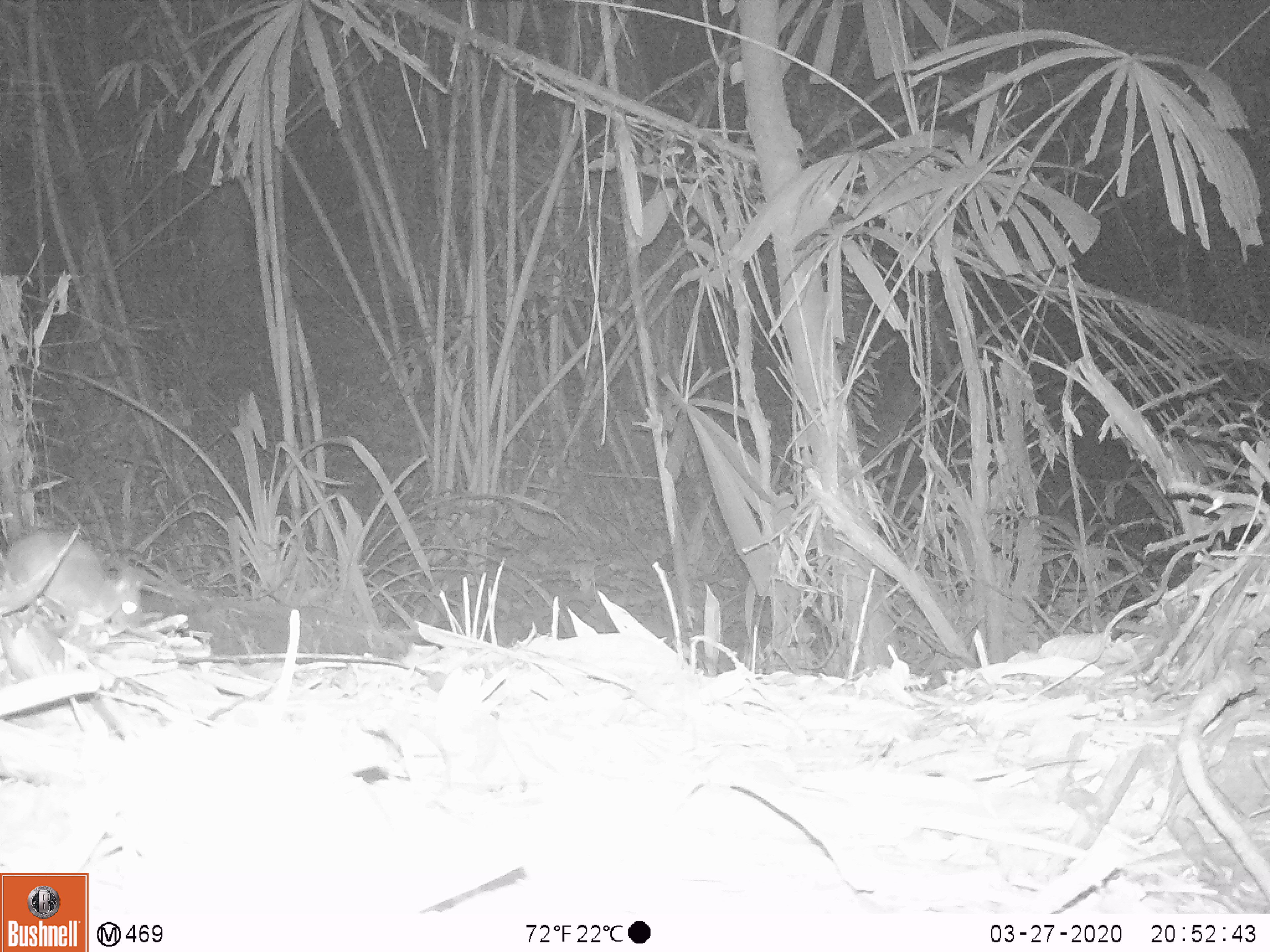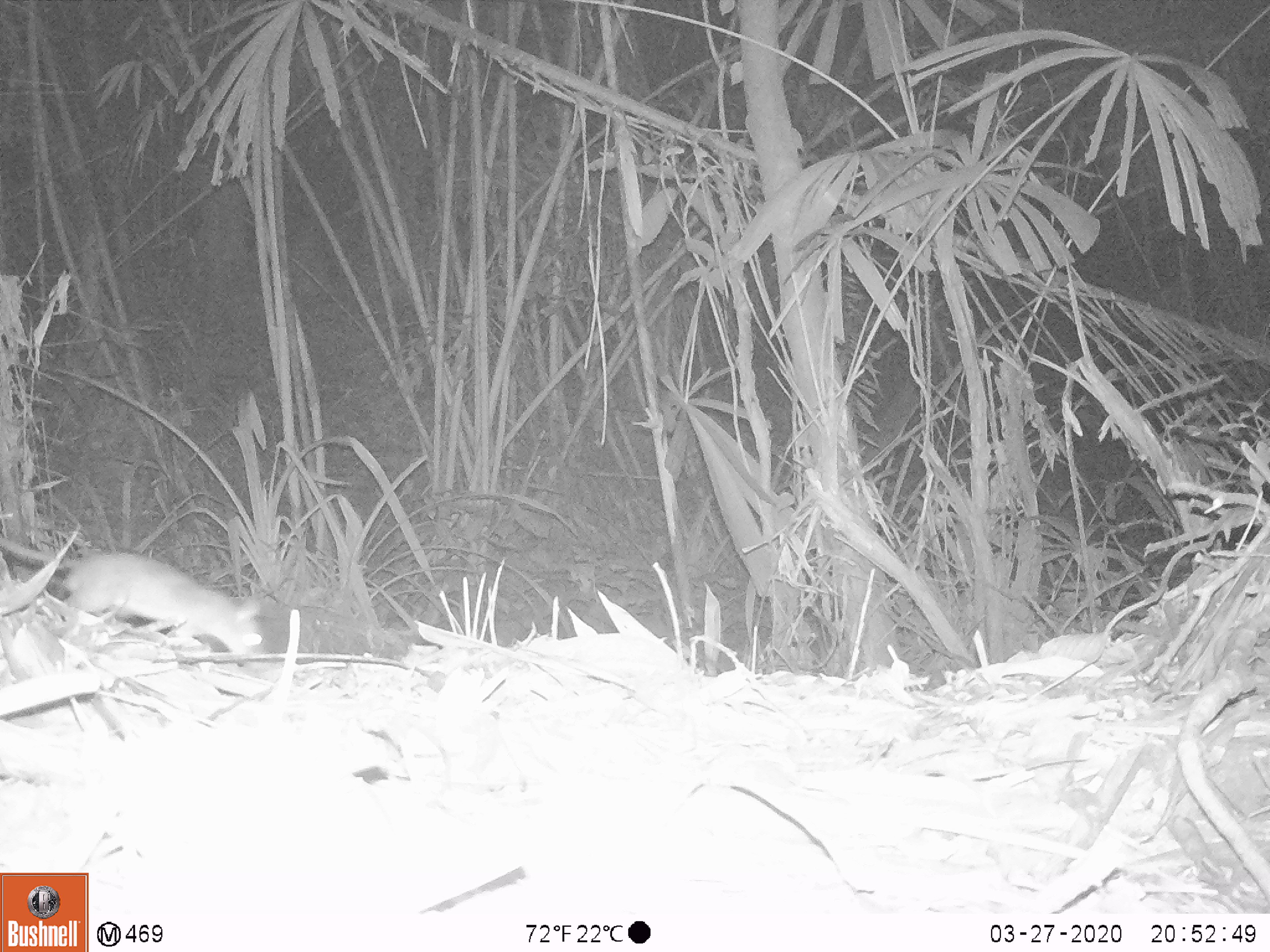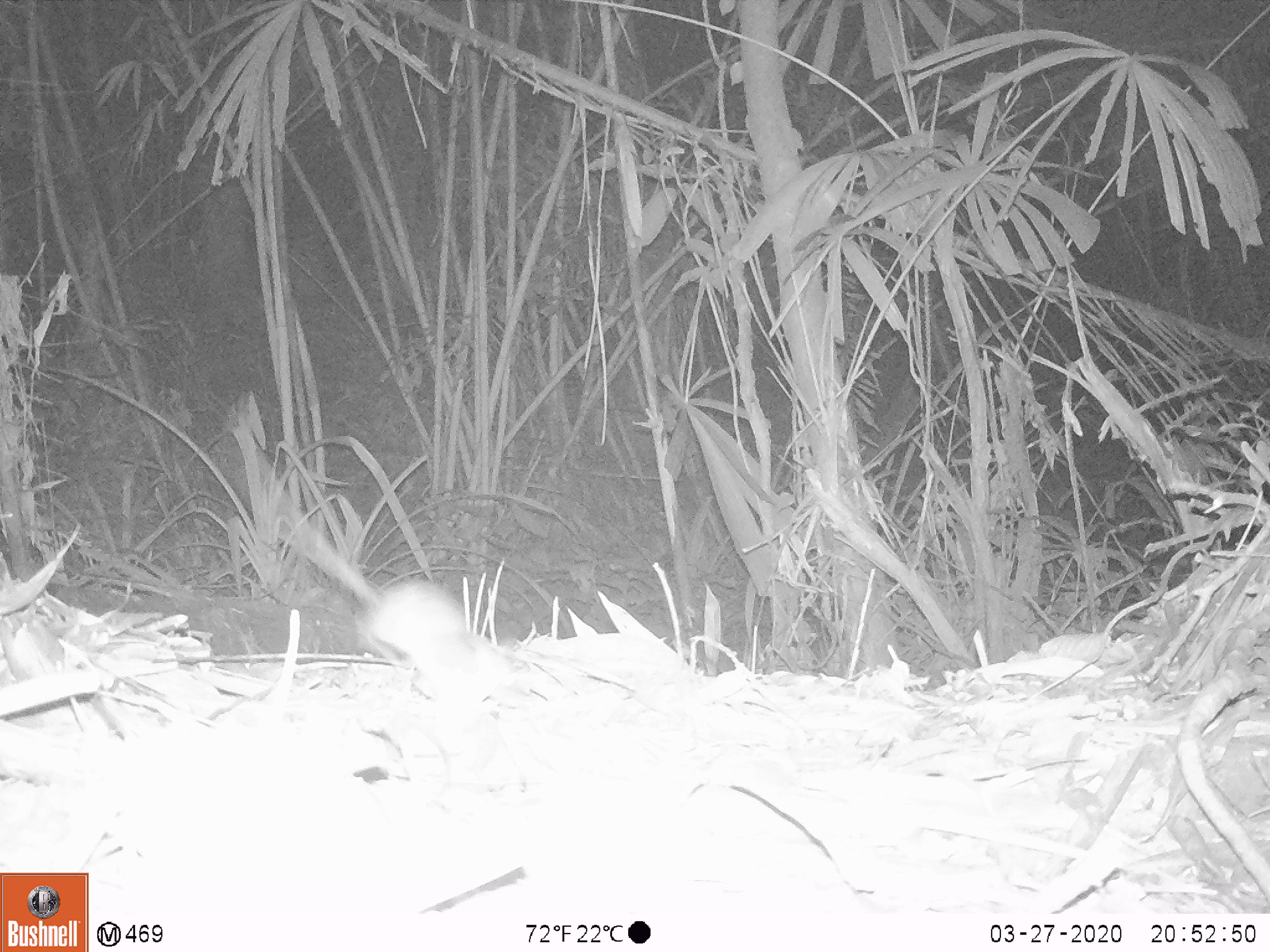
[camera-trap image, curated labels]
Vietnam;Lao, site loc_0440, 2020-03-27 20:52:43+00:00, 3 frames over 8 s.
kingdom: Animalia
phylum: Chordata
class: Mammalia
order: Rodentia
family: Muridae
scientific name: Muridae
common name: old-world mice and rats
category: unidentified murid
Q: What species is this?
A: Unidentified murid (old-world mice and rats) (Muridae).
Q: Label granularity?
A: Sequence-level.